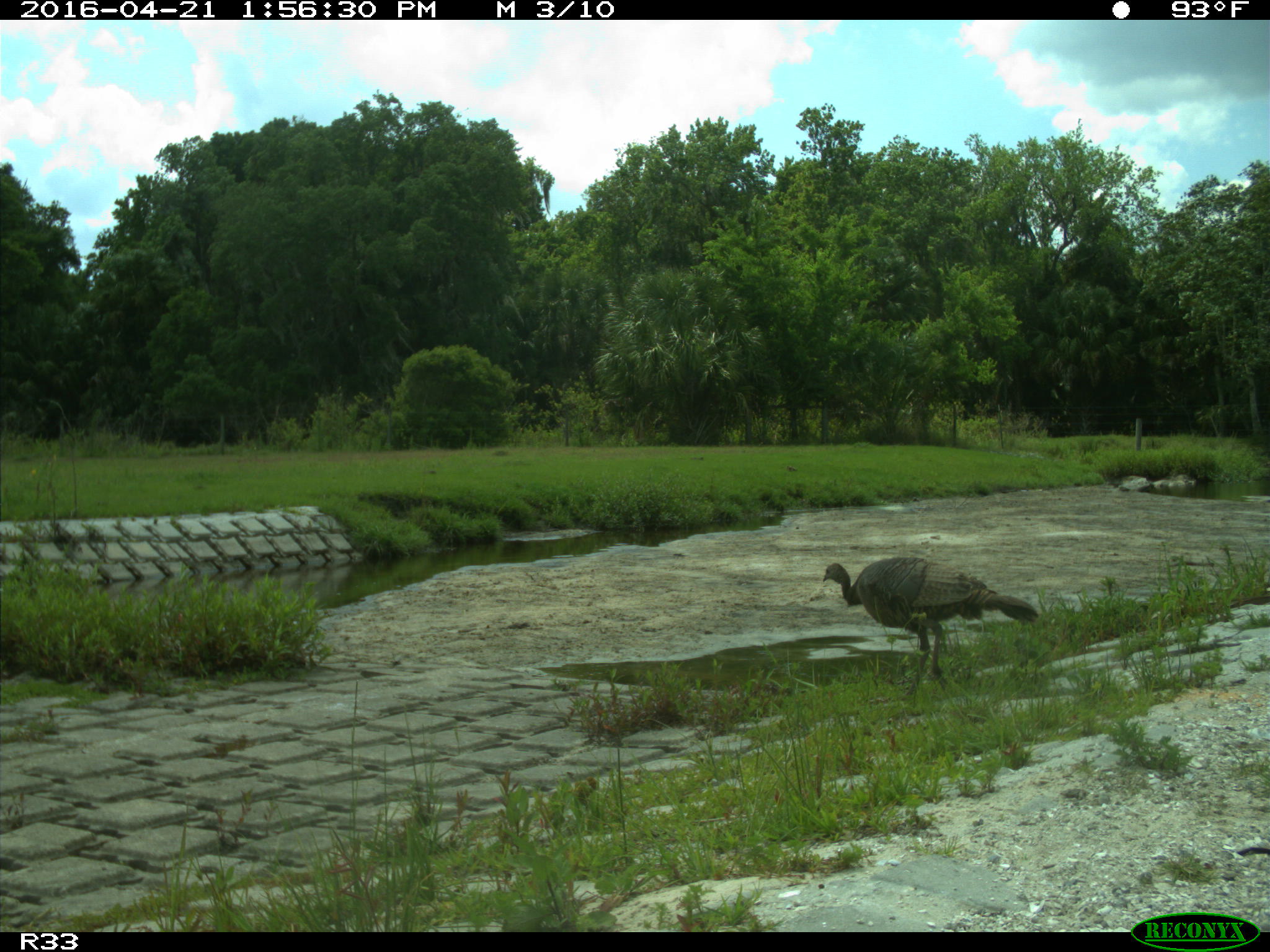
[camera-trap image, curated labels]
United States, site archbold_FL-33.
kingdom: Animalia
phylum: Chordata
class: Aves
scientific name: Aves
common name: birds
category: unidentified bird